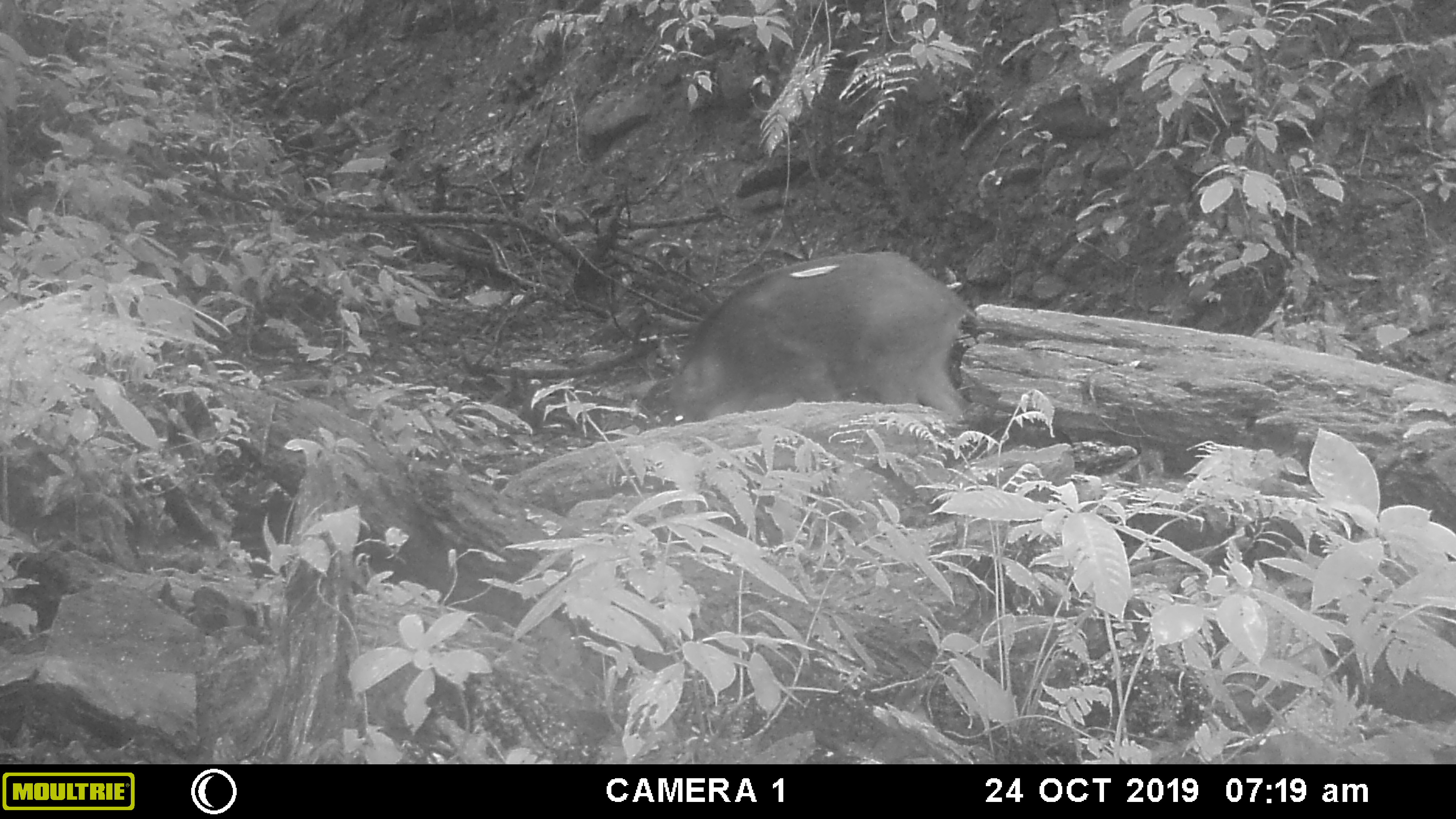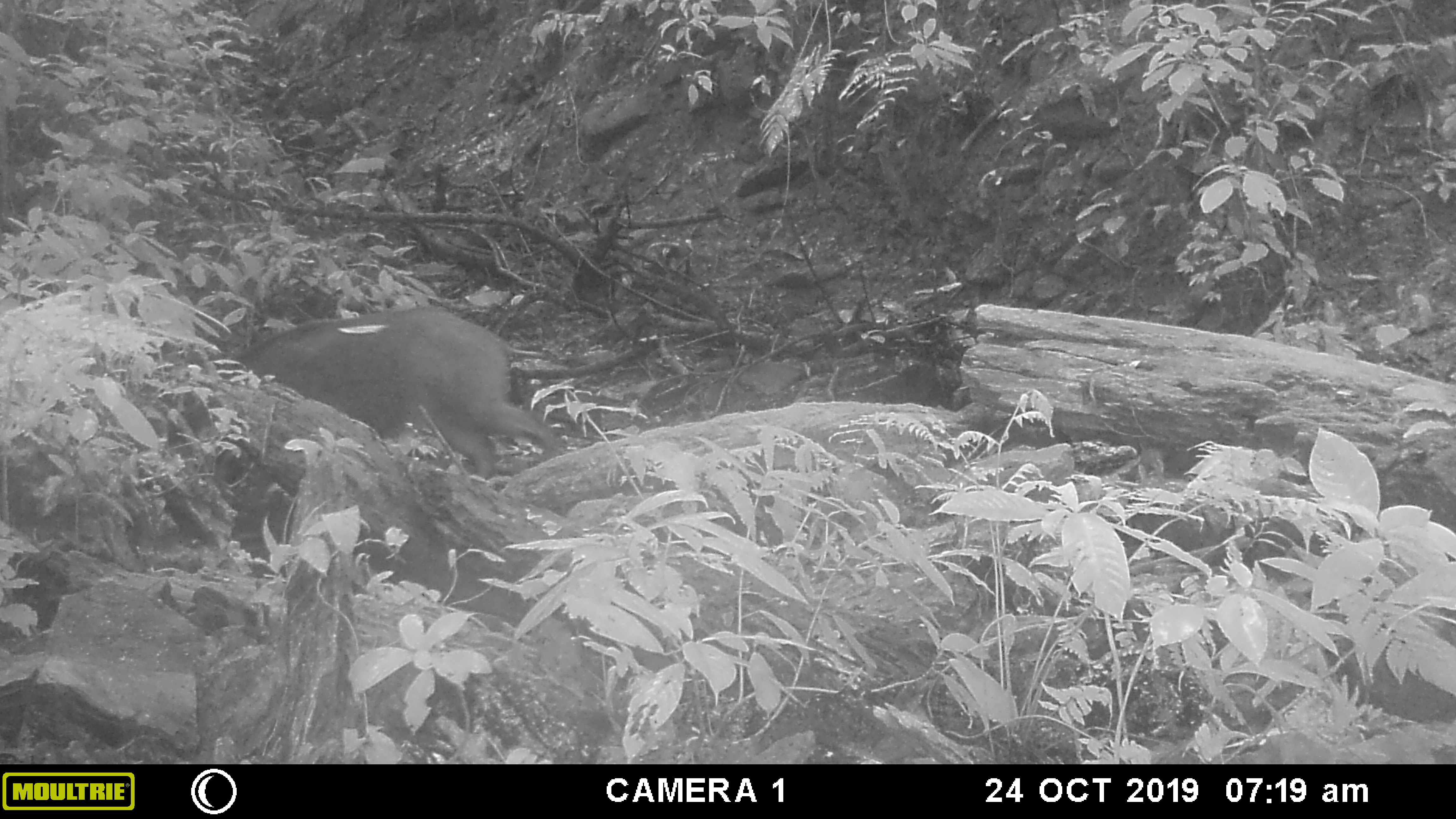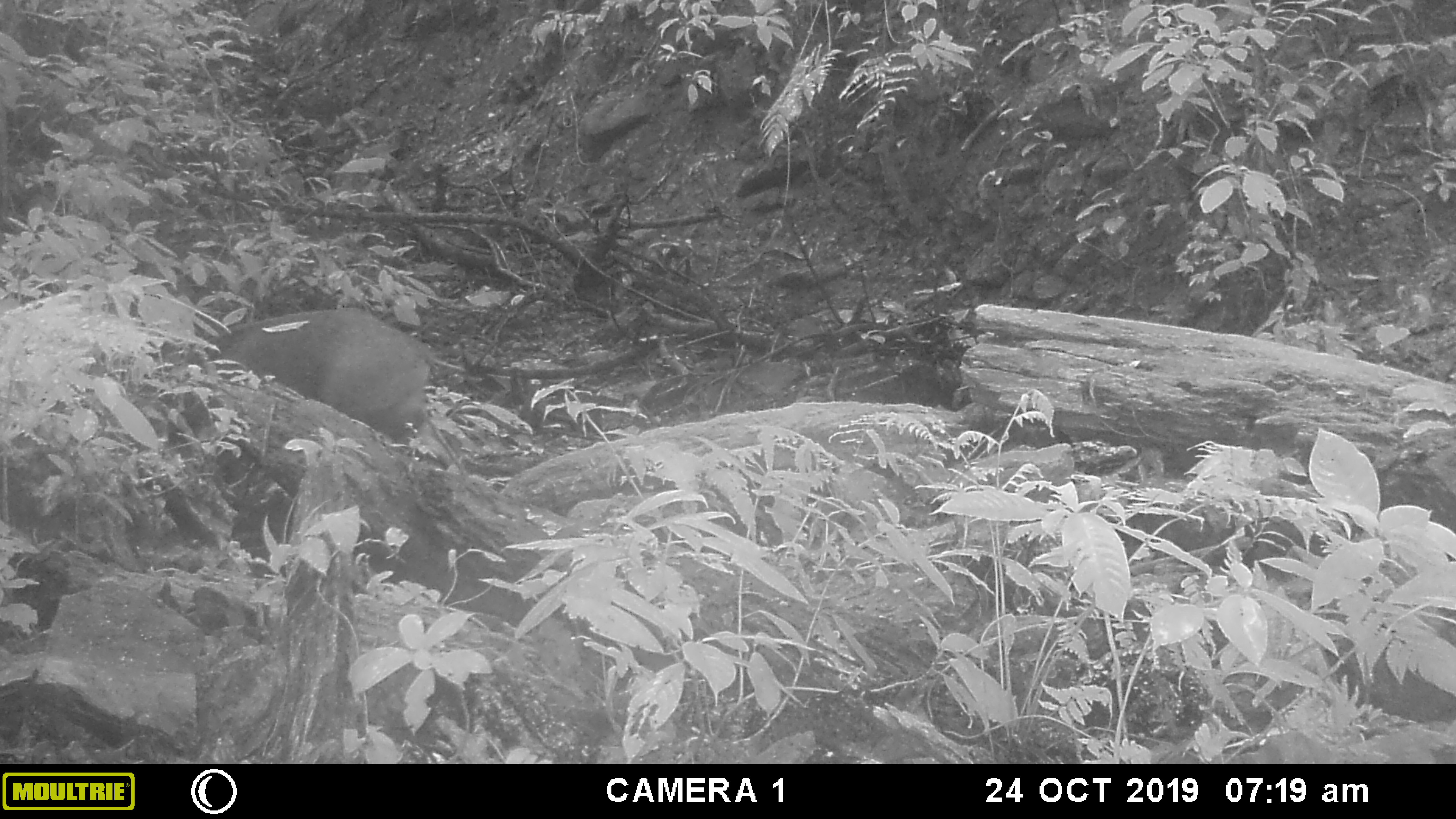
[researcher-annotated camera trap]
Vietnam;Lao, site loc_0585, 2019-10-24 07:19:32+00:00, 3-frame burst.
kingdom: Animalia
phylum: Chordata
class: Mammalia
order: Artiodactyla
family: Suidae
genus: Sus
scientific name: Sus scrofa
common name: eurasian wild pig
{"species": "eurasian wild pig (Sus scrofa)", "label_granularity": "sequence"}